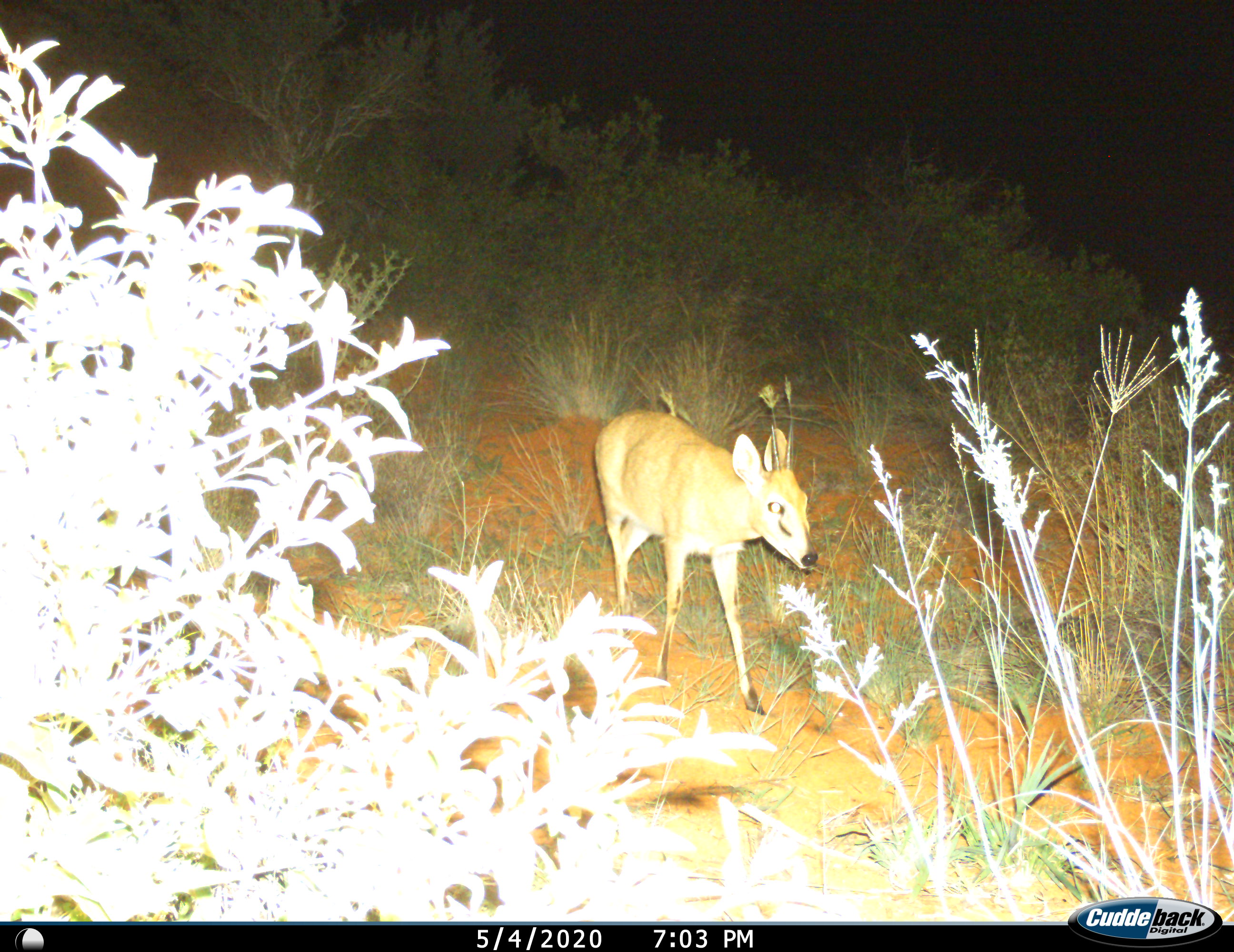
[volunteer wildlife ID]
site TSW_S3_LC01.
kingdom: Animalia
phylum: Chordata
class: Mammalia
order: Artiodactyla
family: Bovidae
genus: Sylvicapra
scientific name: Sylvicapra grimmia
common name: common duiker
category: duikercommongrey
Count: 1.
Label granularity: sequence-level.